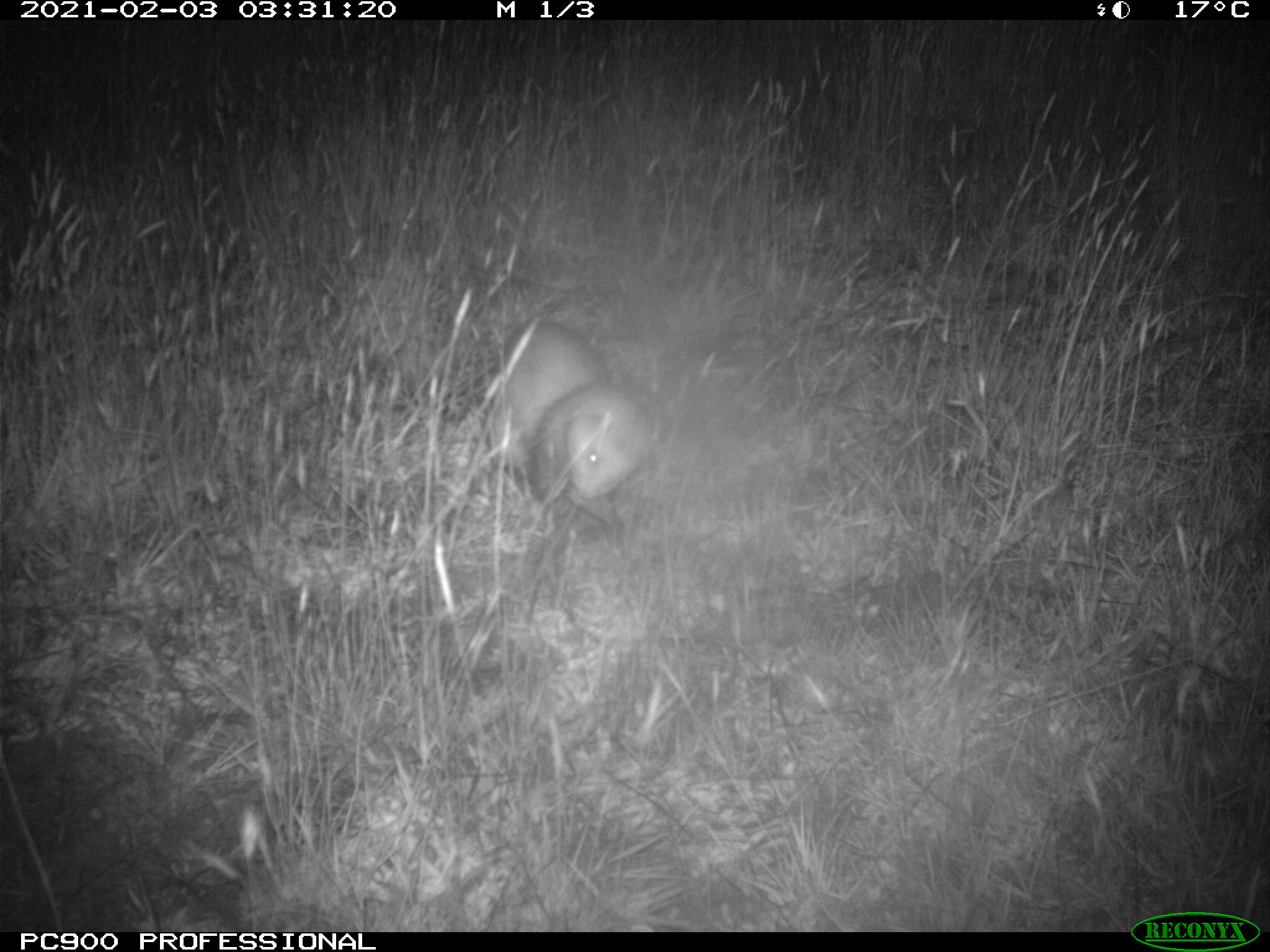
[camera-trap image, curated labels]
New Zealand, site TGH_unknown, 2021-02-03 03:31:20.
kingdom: Animalia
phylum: Chordata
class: Mammalia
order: Carnivora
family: Mustelidae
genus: Mustela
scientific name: Mustela furo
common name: ferret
Ferret (Mustela furo).